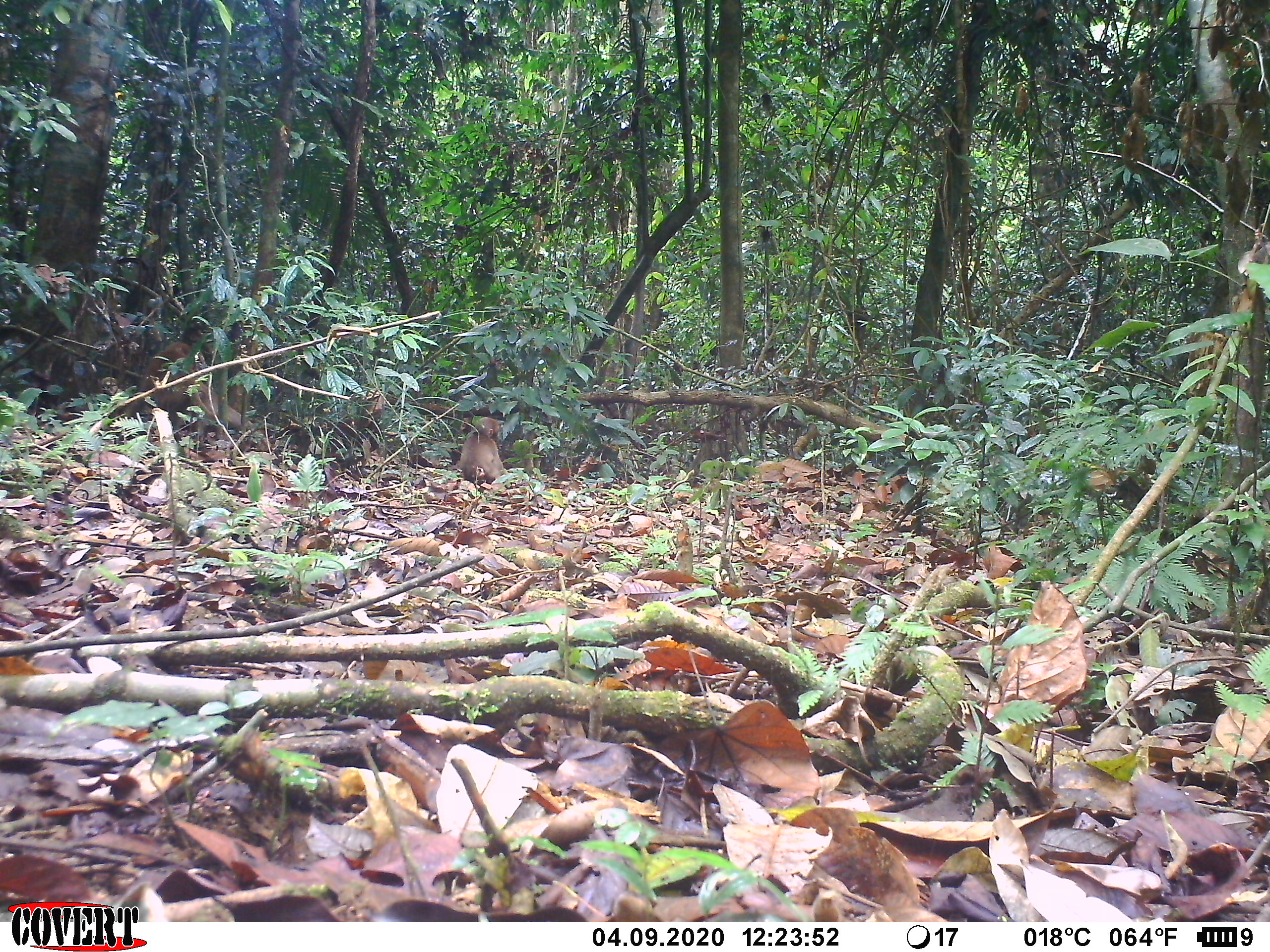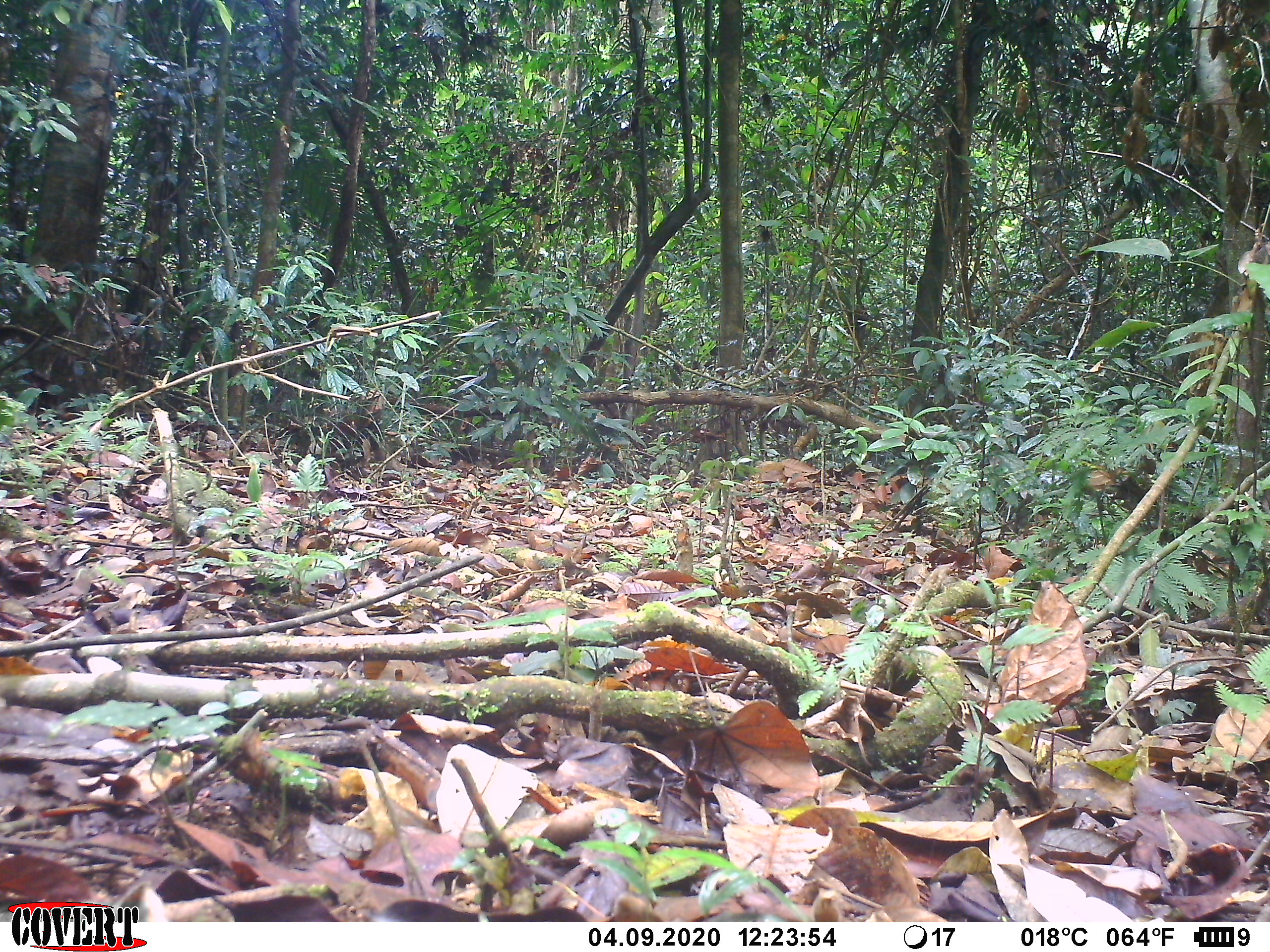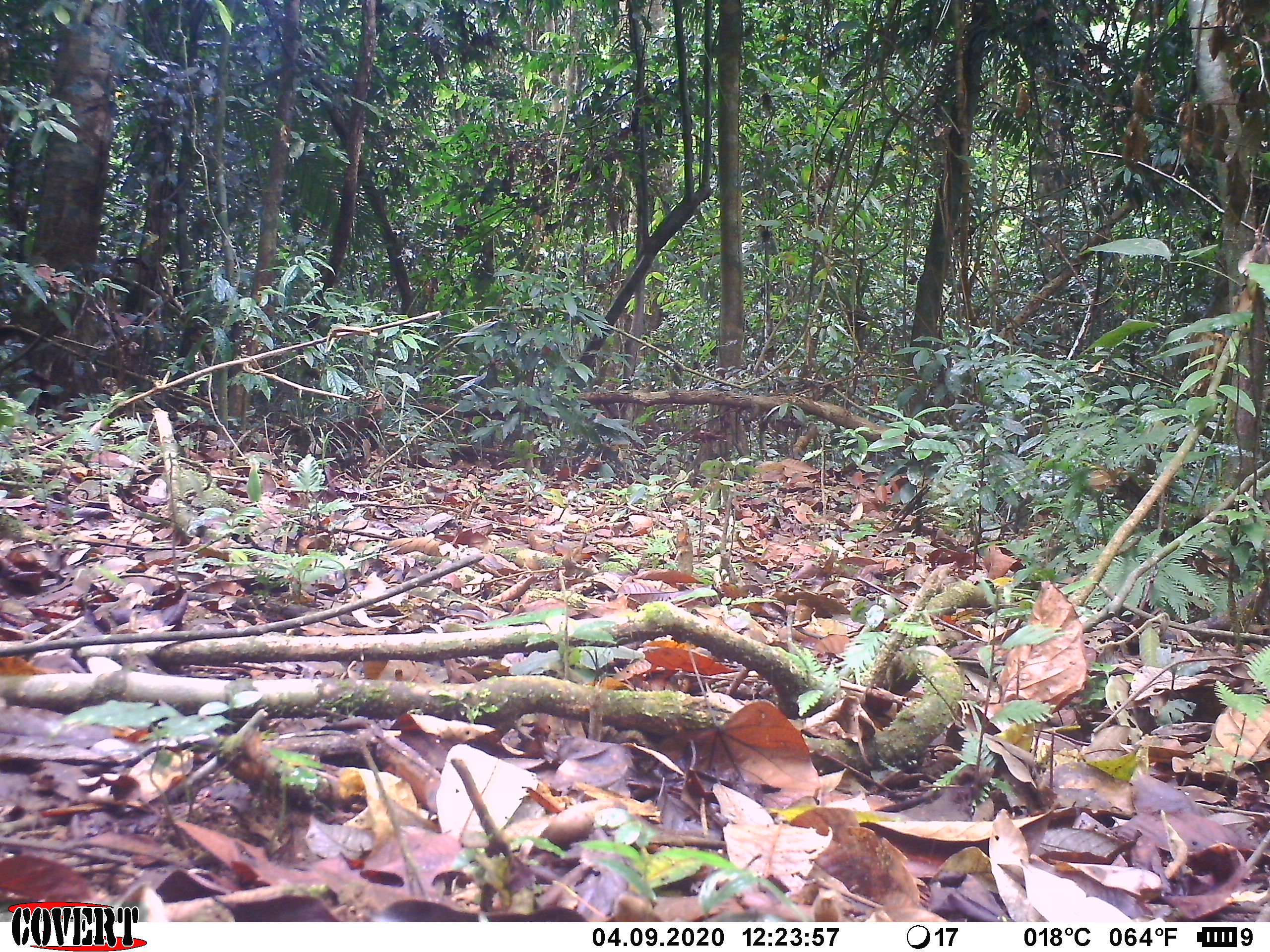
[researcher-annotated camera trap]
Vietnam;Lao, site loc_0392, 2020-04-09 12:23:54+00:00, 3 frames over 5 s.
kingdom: Animalia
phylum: Chordata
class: Mammalia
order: Primates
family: Cercopithecidae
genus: Macaca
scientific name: Macaca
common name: macaques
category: assam or rhesus macaque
Assam or rhesus macaque (macaques) (Macaca). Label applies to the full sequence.